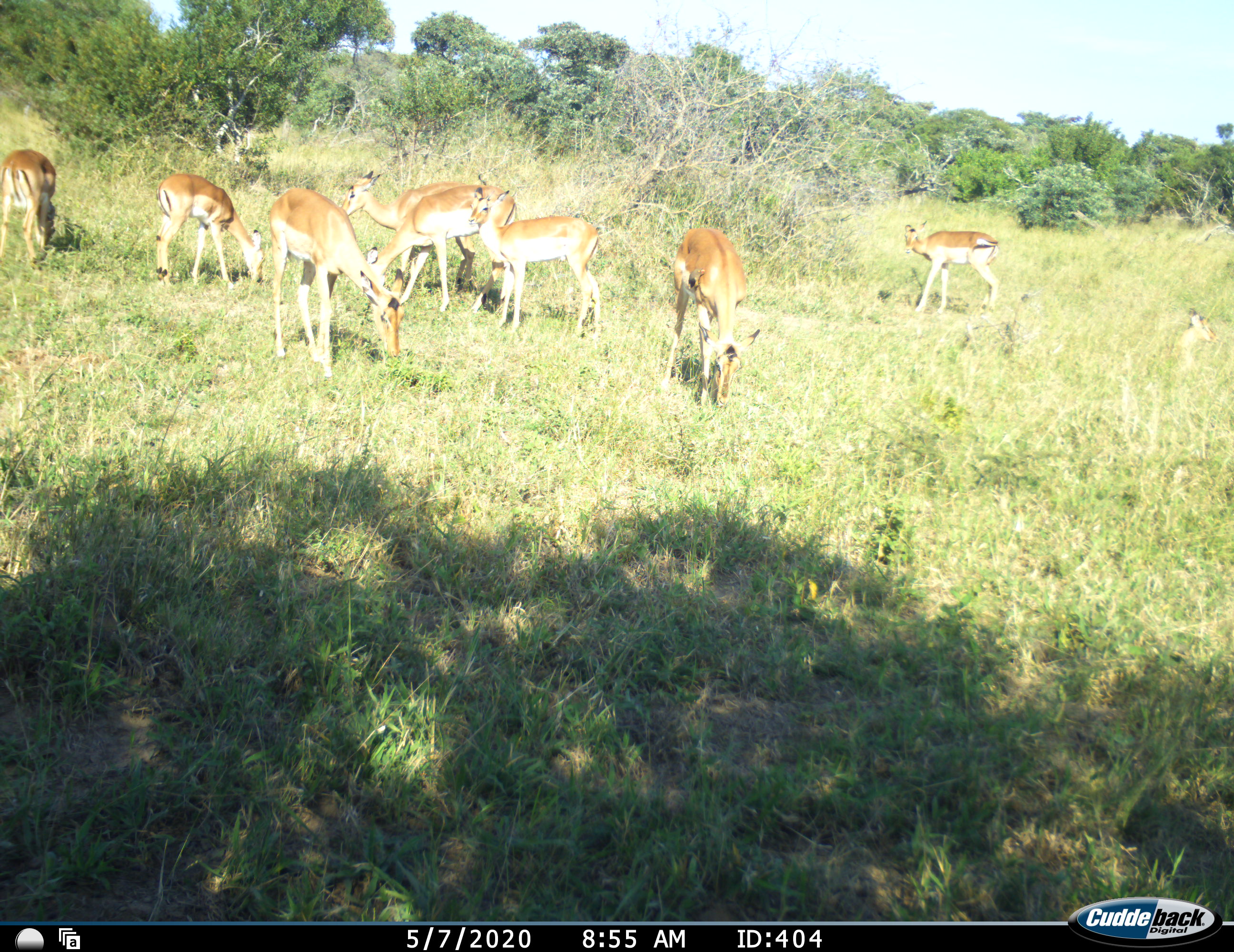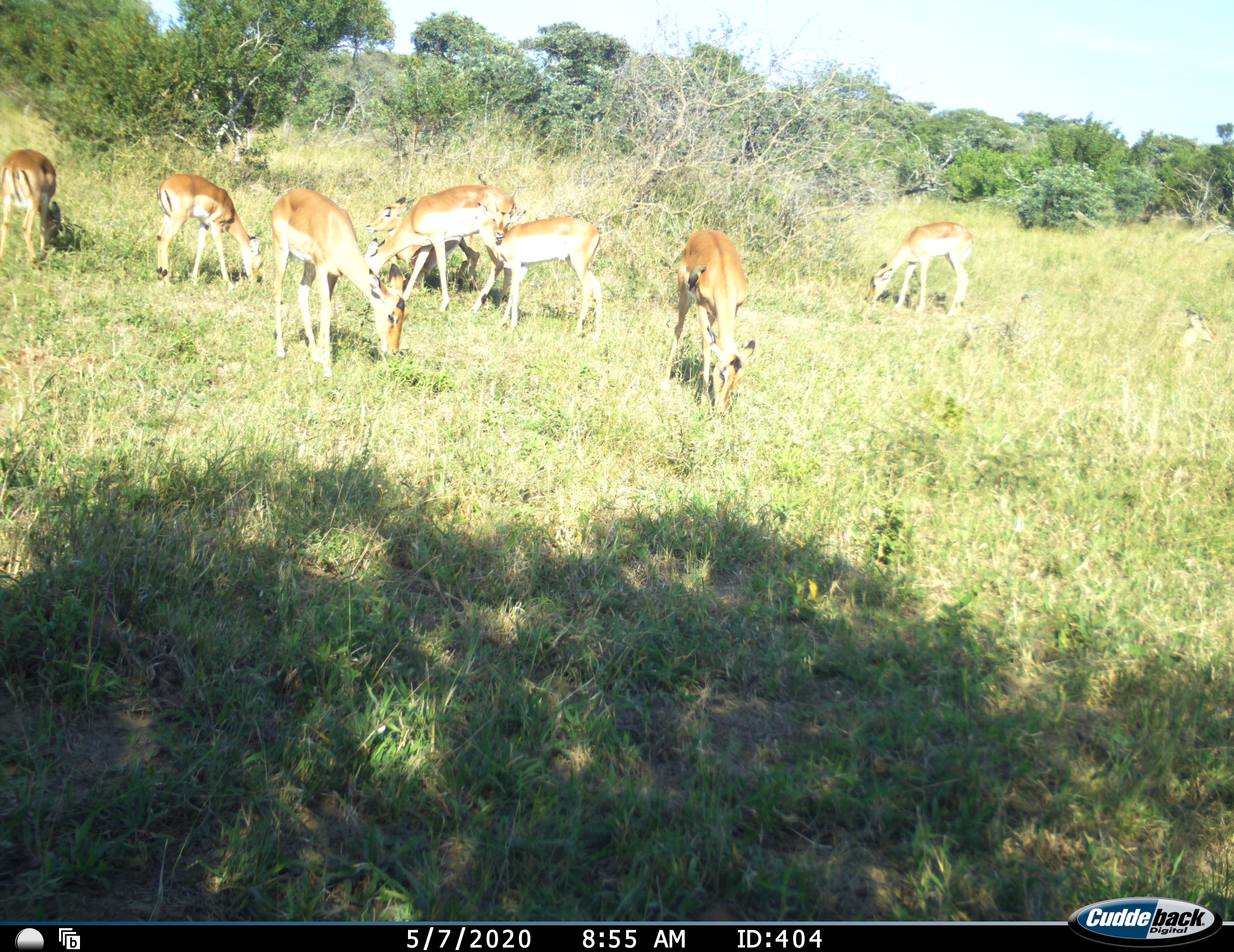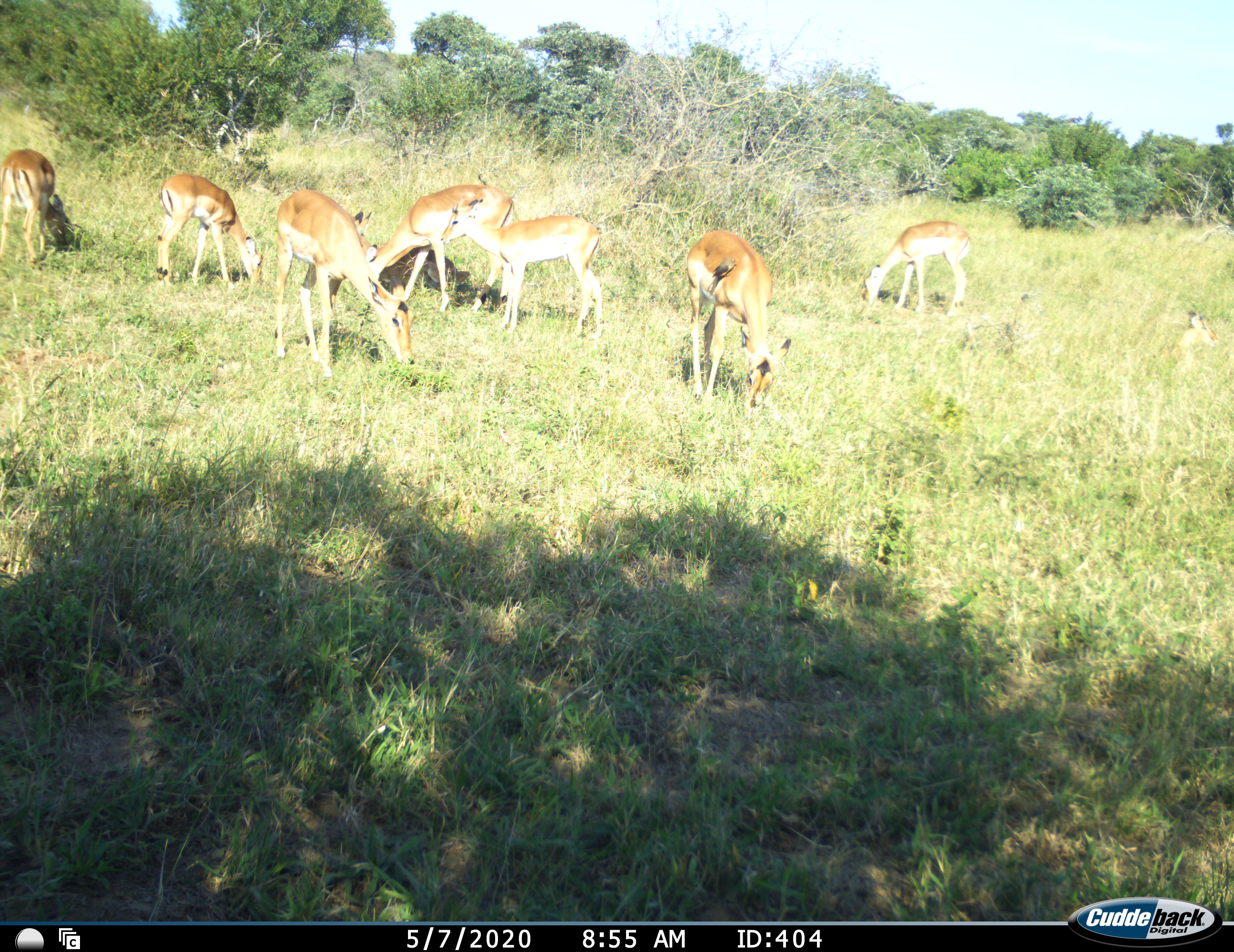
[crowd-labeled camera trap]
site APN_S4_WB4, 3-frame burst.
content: unidentified animal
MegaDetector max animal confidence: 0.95